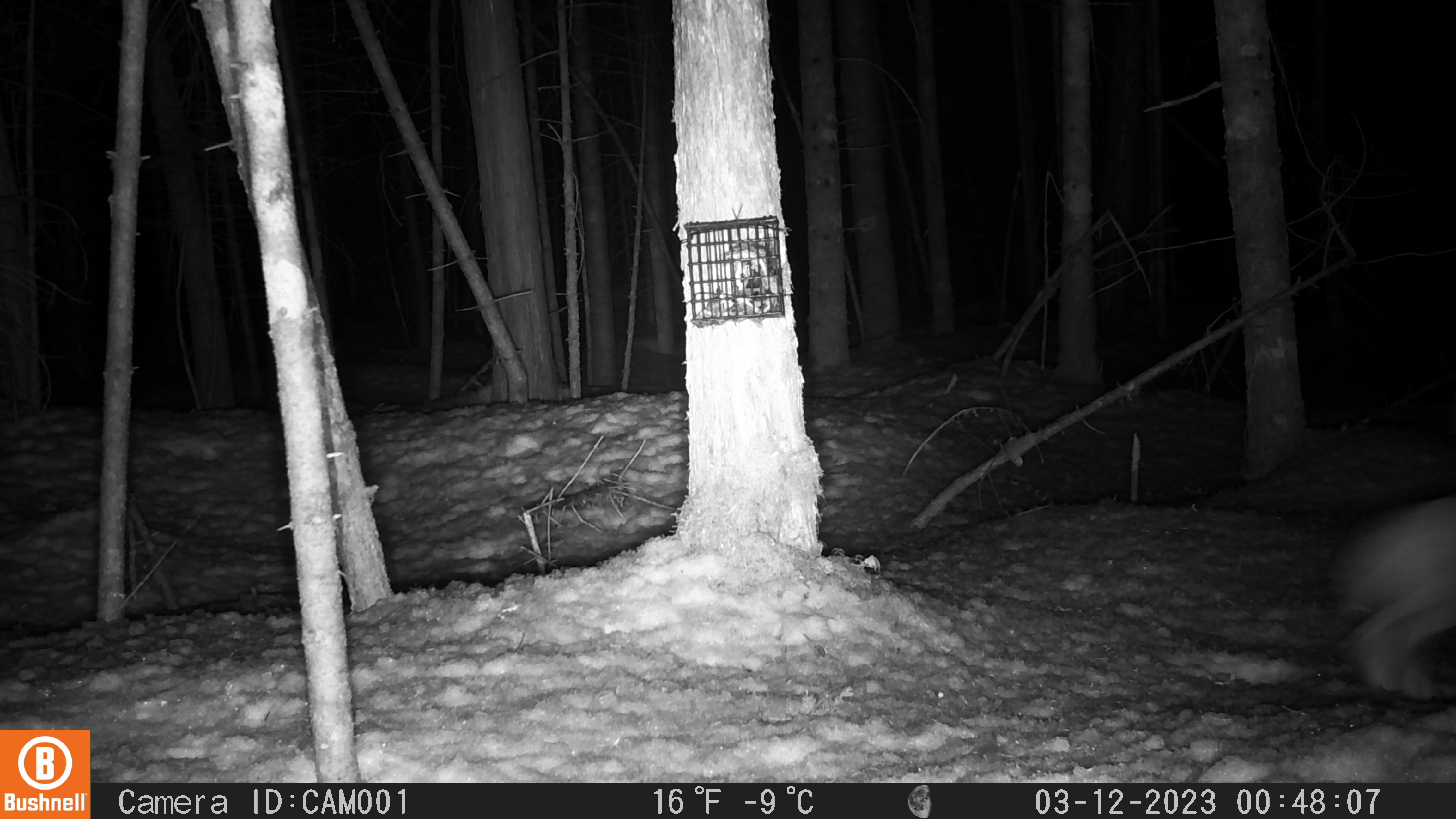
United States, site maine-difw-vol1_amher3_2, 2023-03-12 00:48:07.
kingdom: Animalia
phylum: Chordata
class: Mammalia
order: Lagomorpha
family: Leporidae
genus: Lepus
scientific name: Lepus americanus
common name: snowshoe hare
Snowshoe hare (Lepus americanus).